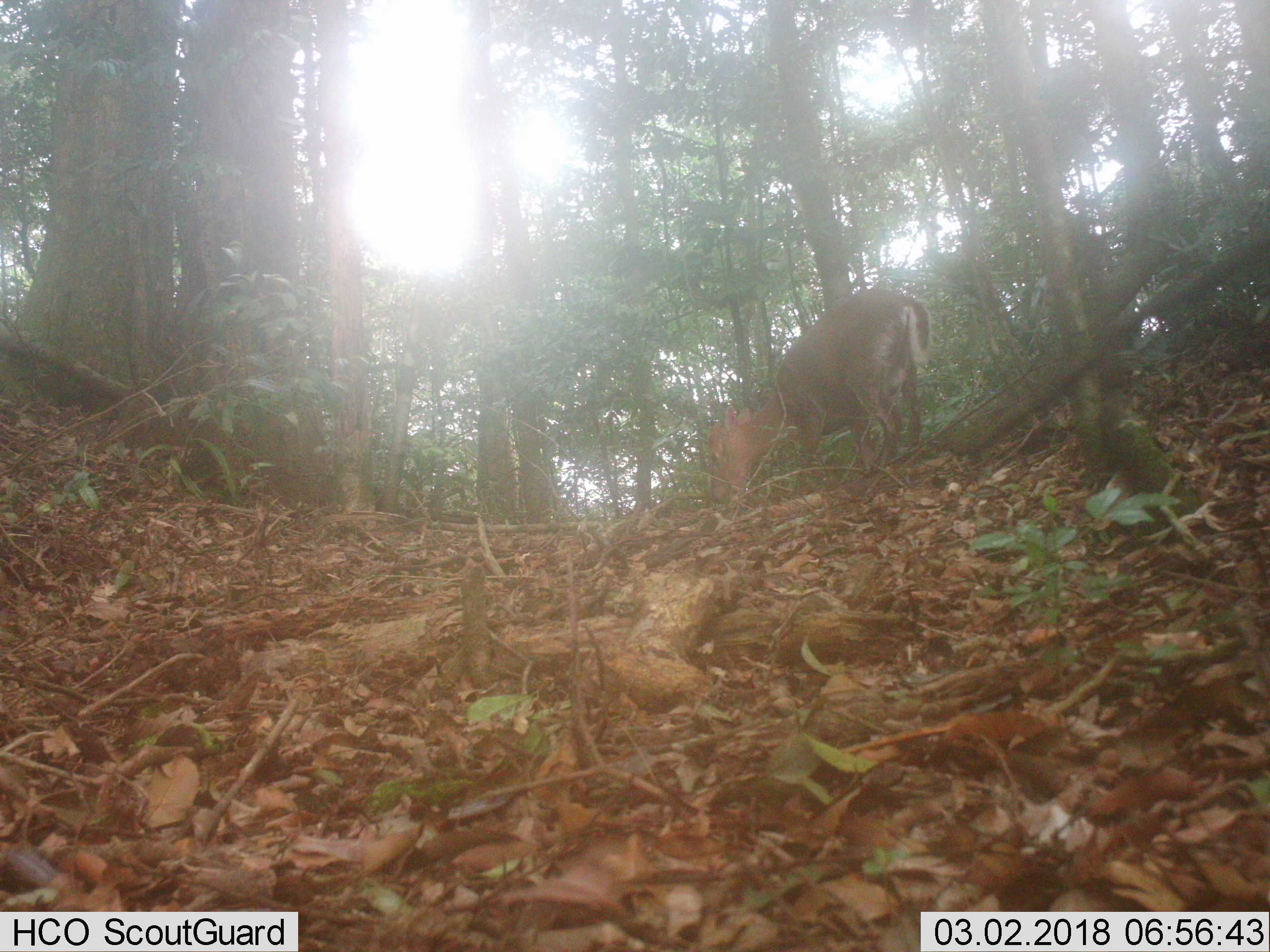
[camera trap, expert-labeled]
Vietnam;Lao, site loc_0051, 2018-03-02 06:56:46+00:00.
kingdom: Animalia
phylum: Chordata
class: Mammalia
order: Artiodactyla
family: Cervidae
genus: Muntiacus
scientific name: Muntiacus rooseveltorum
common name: roosevelt's muntjac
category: roosevelts muntjac group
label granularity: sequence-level